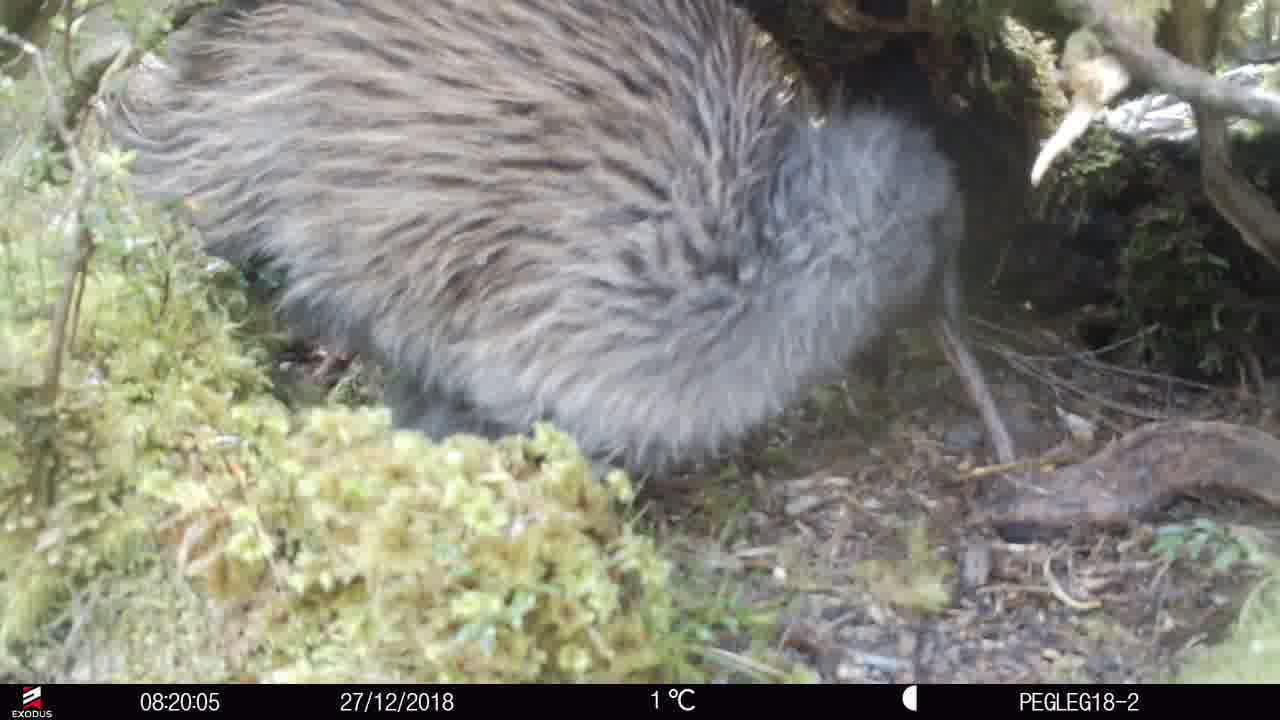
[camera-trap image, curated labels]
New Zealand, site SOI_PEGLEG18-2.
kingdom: Animalia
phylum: Chordata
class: Aves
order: Apterygiformes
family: Apterygidae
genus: Apteryx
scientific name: Apteryx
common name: kiwi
Kiwi (Apteryx).